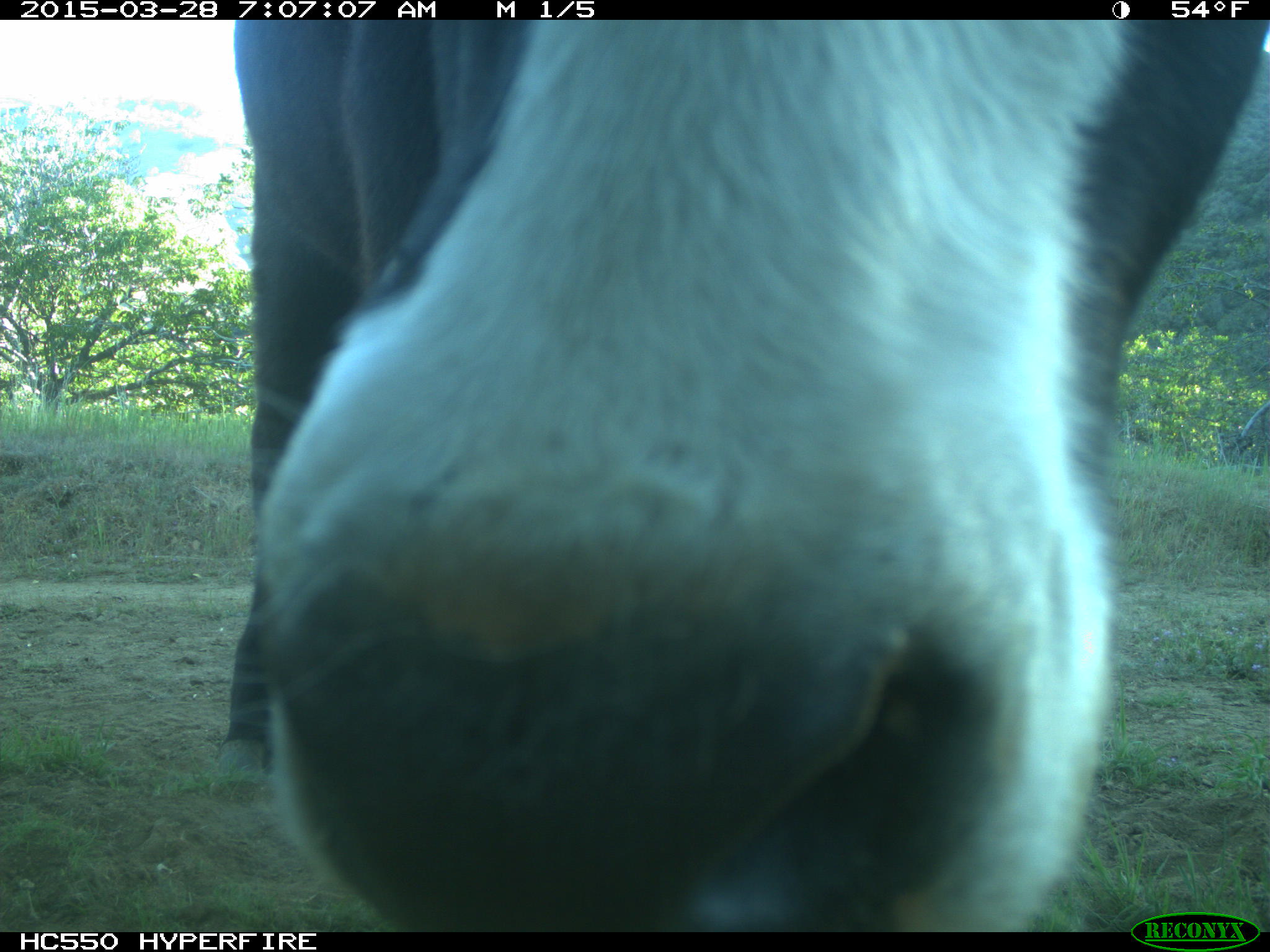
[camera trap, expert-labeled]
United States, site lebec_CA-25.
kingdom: Animalia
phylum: Chordata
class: Mammalia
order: Artiodactyla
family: Bovidae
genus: Bos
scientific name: Bos taurus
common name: domestic cow